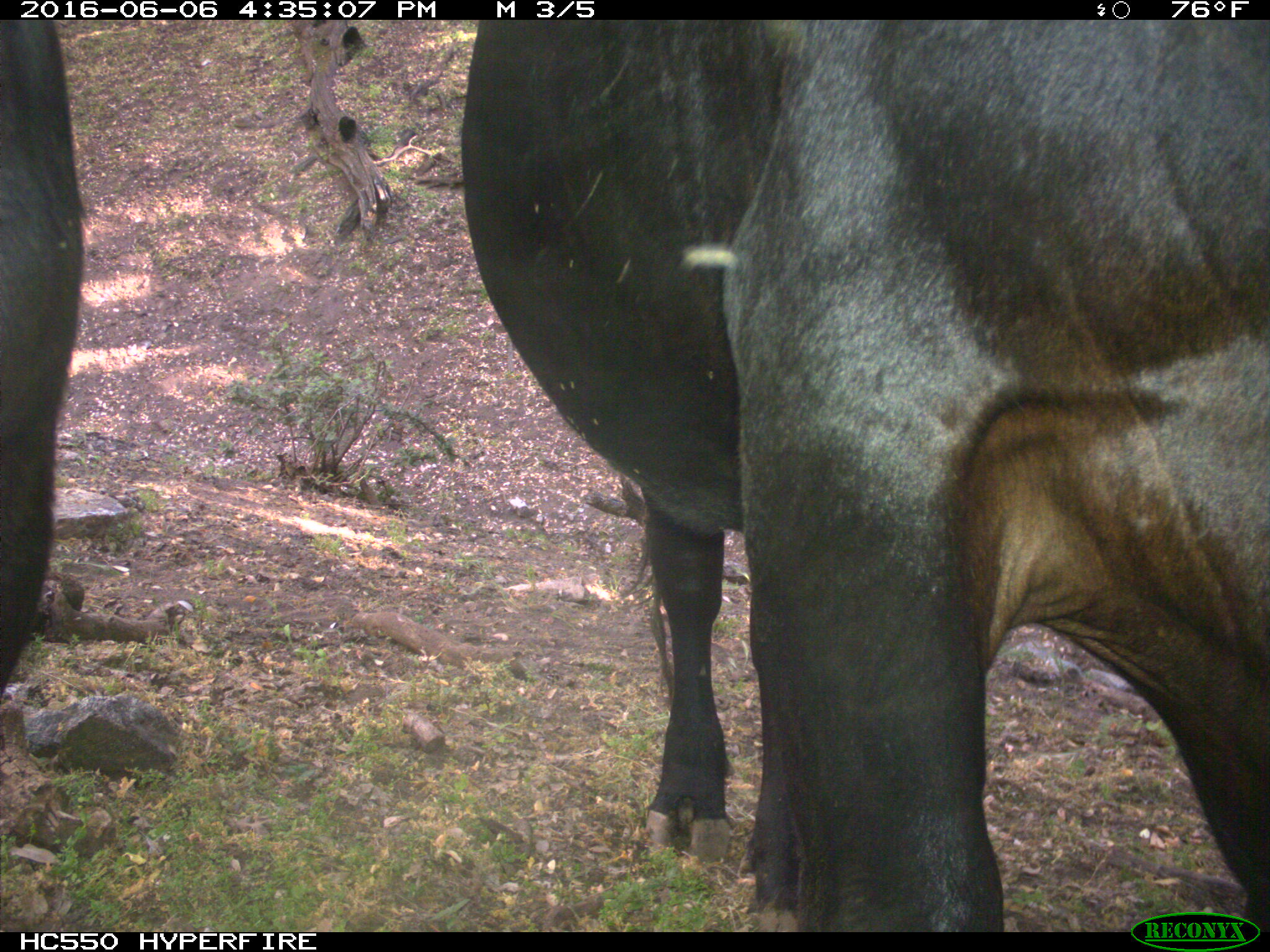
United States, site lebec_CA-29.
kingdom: Animalia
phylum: Chordata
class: Mammalia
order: Artiodactyla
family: Bovidae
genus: Bos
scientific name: Bos taurus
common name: domestic cow